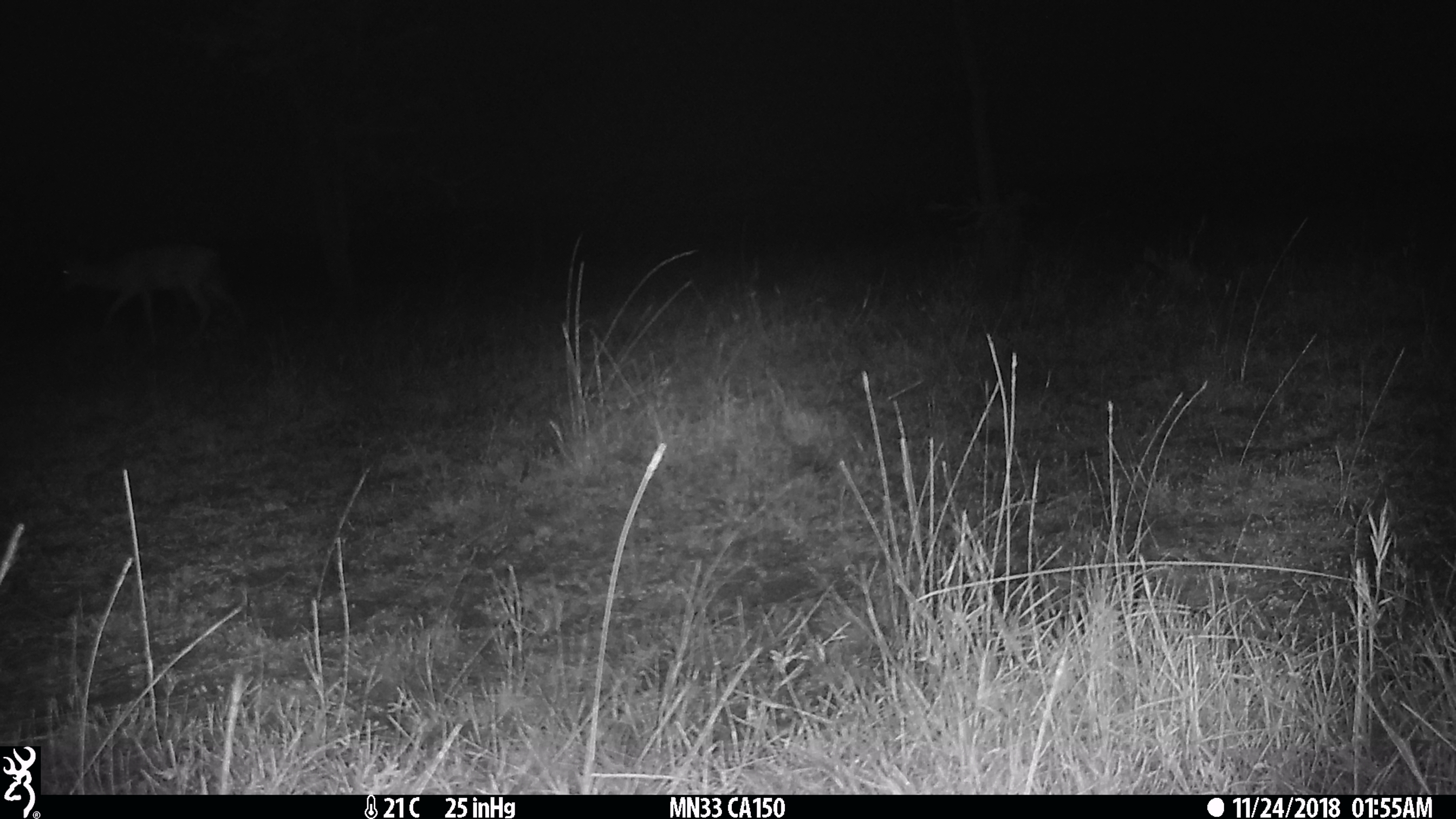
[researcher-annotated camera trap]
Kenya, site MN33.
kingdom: Animalia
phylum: Chordata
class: Mammalia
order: Artiodactyla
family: Bovidae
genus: Aepyceros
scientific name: Aepyceros melampus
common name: impala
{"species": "impala (Aepyceros melampus)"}